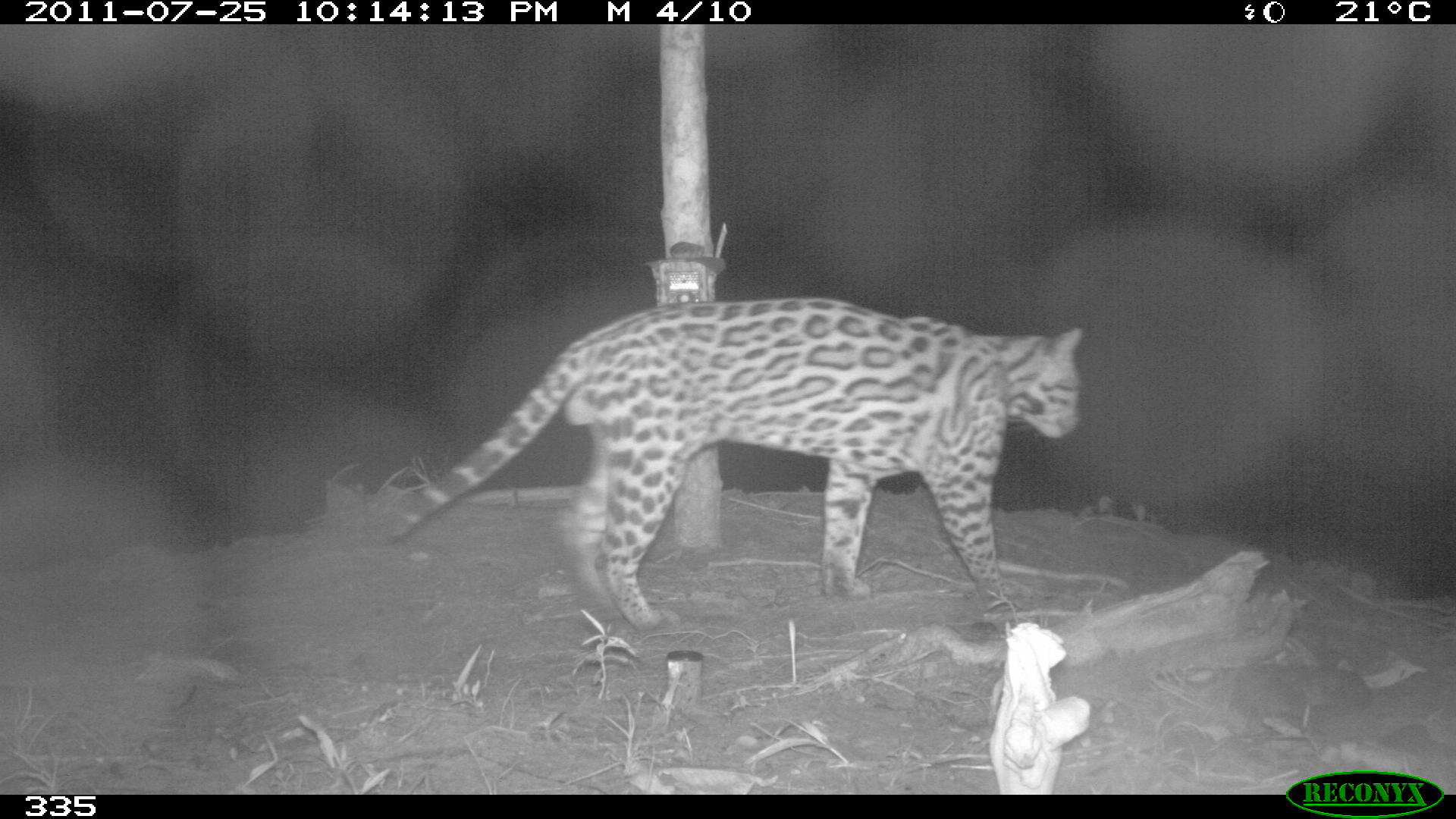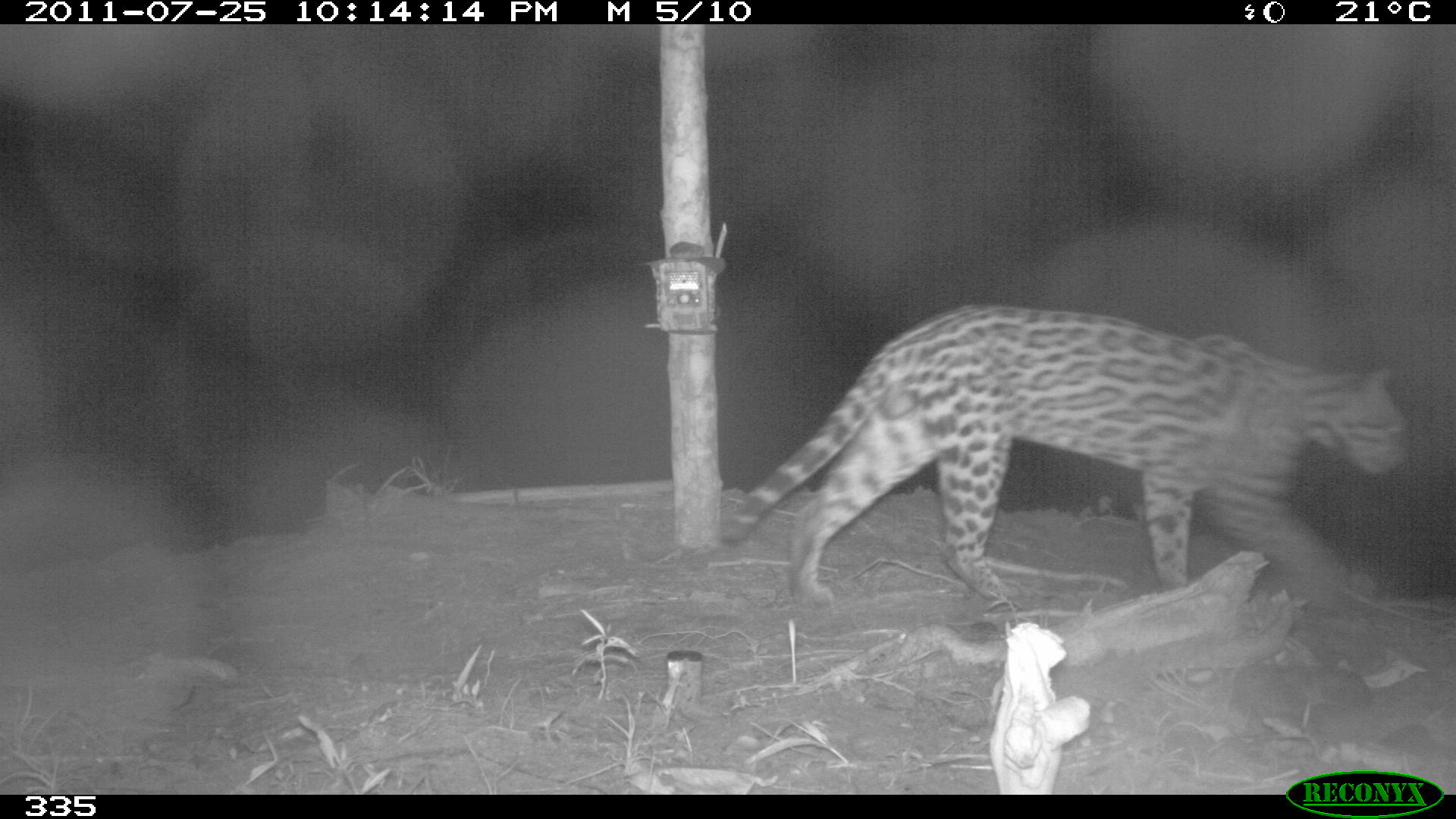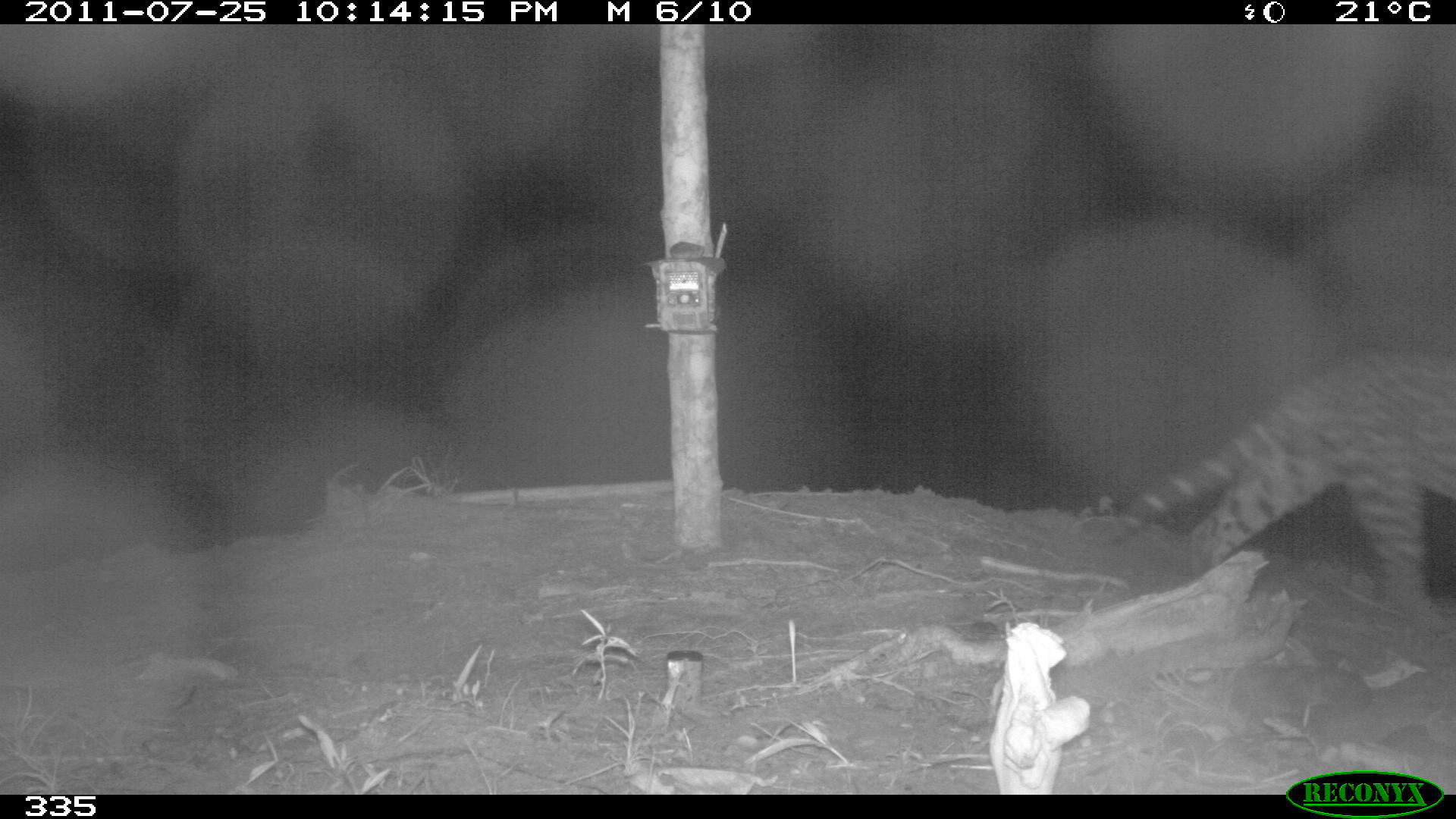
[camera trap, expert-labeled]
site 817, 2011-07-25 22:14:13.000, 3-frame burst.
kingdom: Animalia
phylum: Chordata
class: Mammalia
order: Carnivora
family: Felidae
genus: Leopardus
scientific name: Leopardus pardalis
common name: ocelot